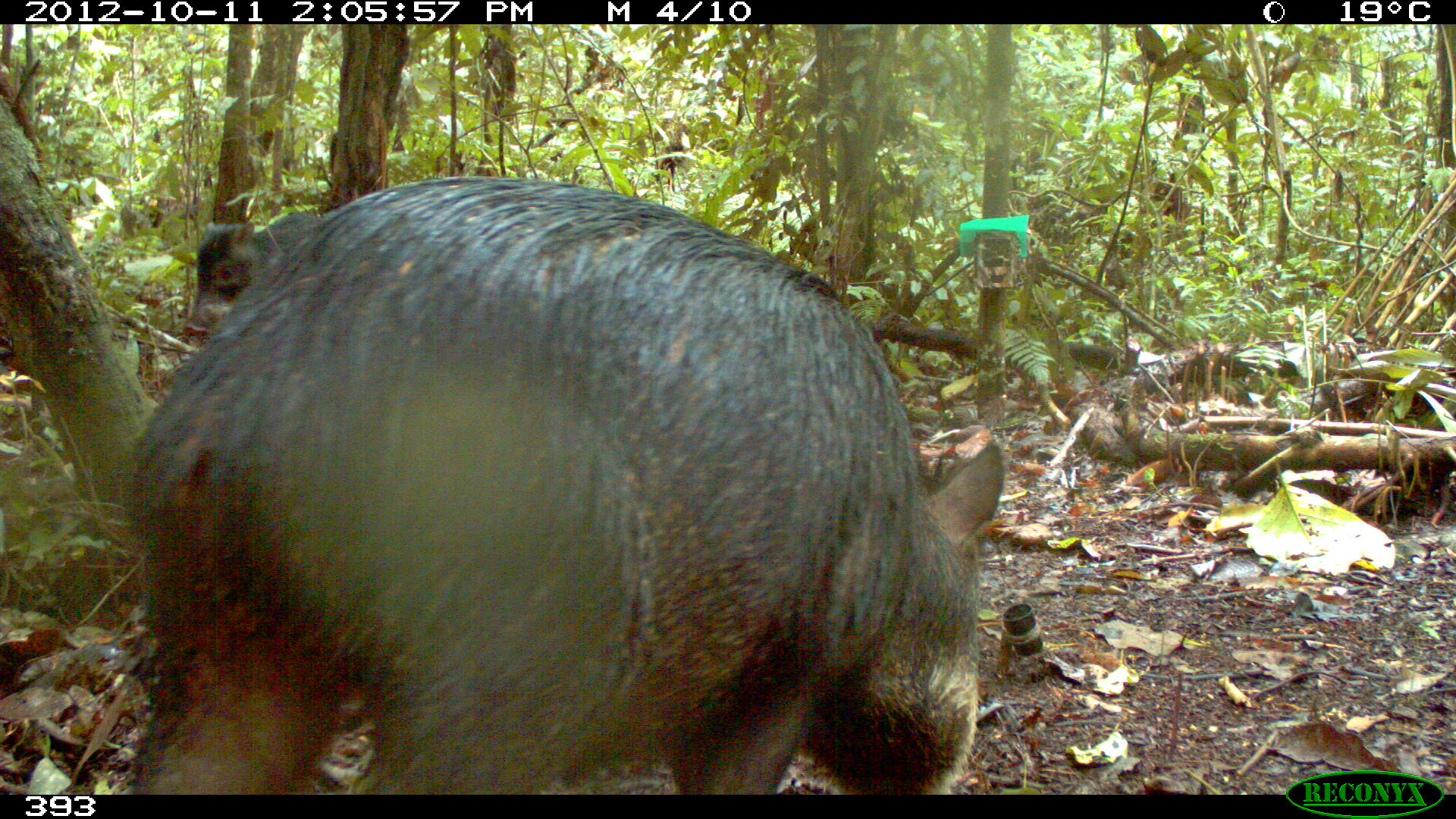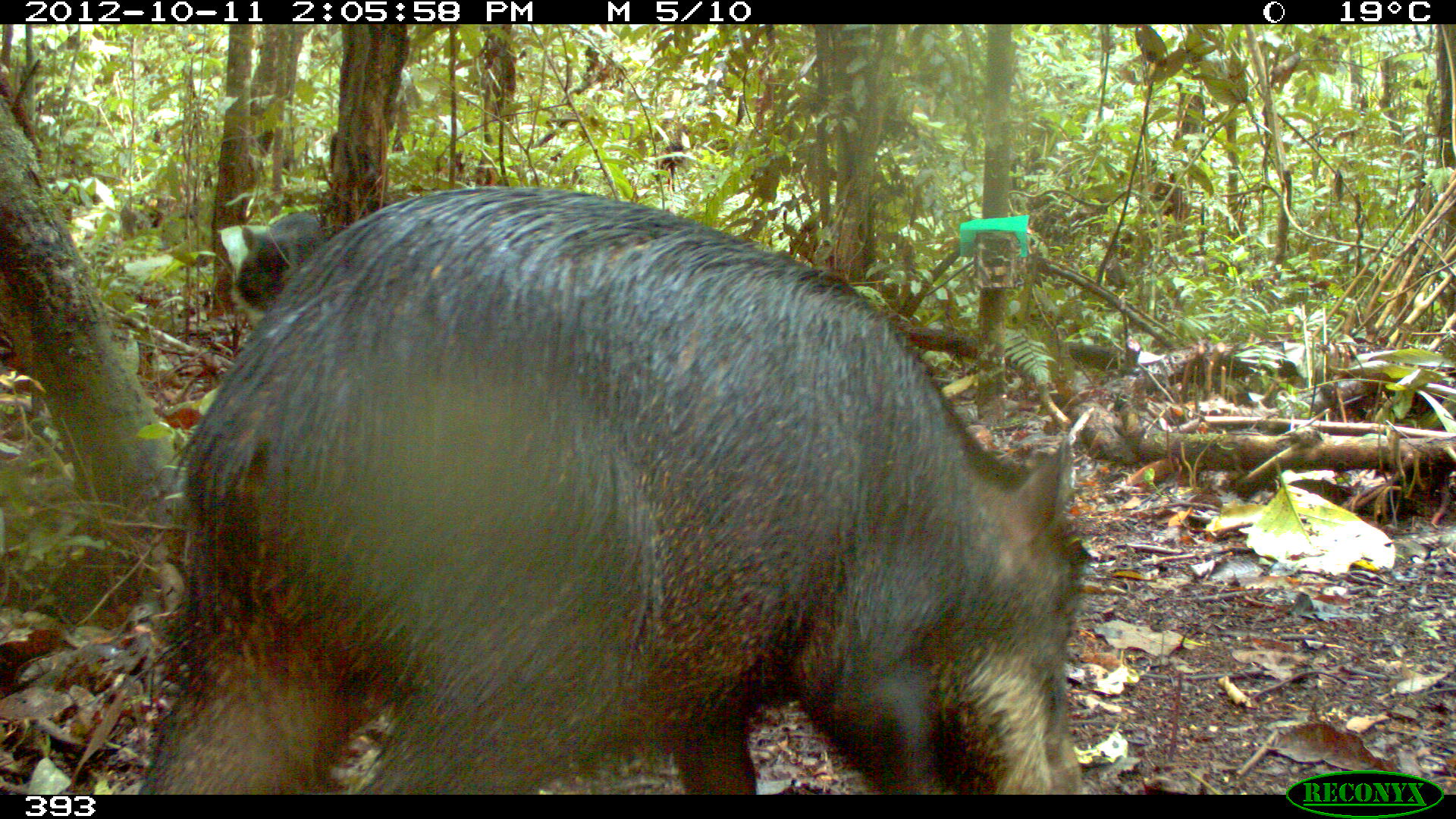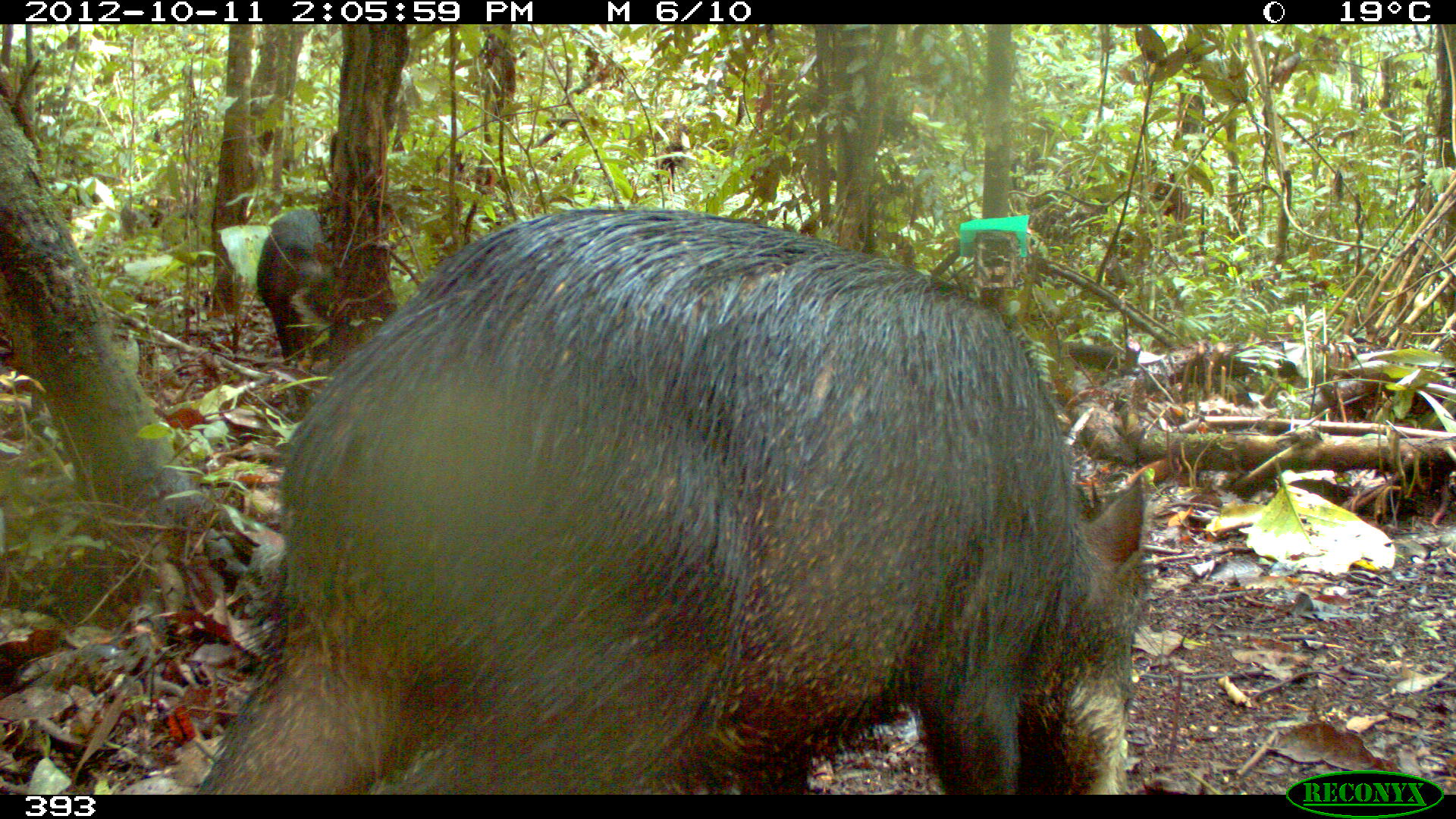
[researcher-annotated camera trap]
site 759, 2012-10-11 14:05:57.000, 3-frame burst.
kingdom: Animalia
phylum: Chordata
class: Mammalia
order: Artiodactyla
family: Tayassuidae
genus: Tayassu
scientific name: Tayassu pecari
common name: white-lipped peccary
Tayassu pecari (white-lipped peccary).